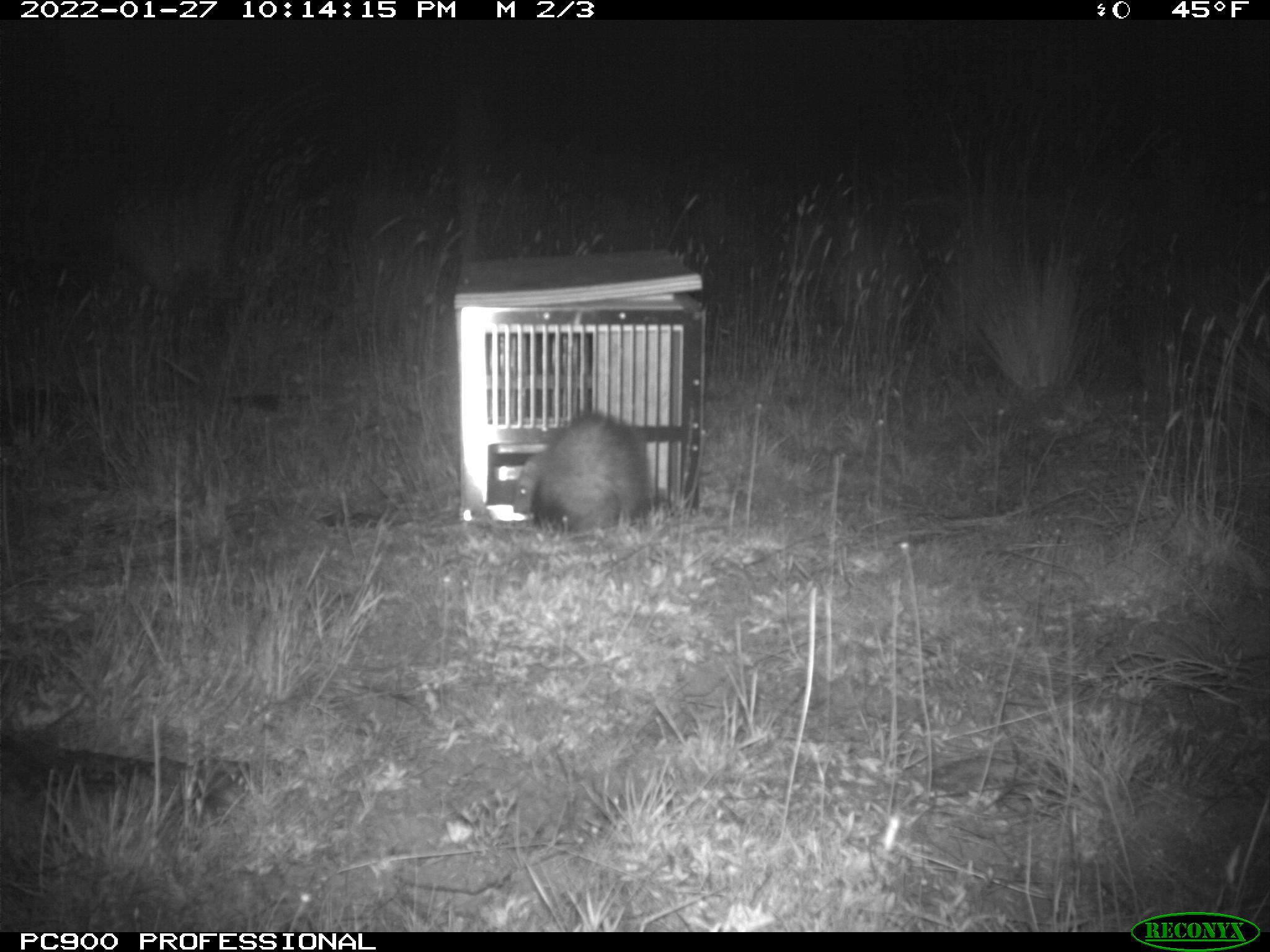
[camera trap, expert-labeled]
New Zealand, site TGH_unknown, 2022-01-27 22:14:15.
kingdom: Animalia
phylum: Chordata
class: Mammalia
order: Carnivora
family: Mustelidae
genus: Mustela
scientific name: Mustela furo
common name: ferret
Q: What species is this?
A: Ferret (Mustela furo).